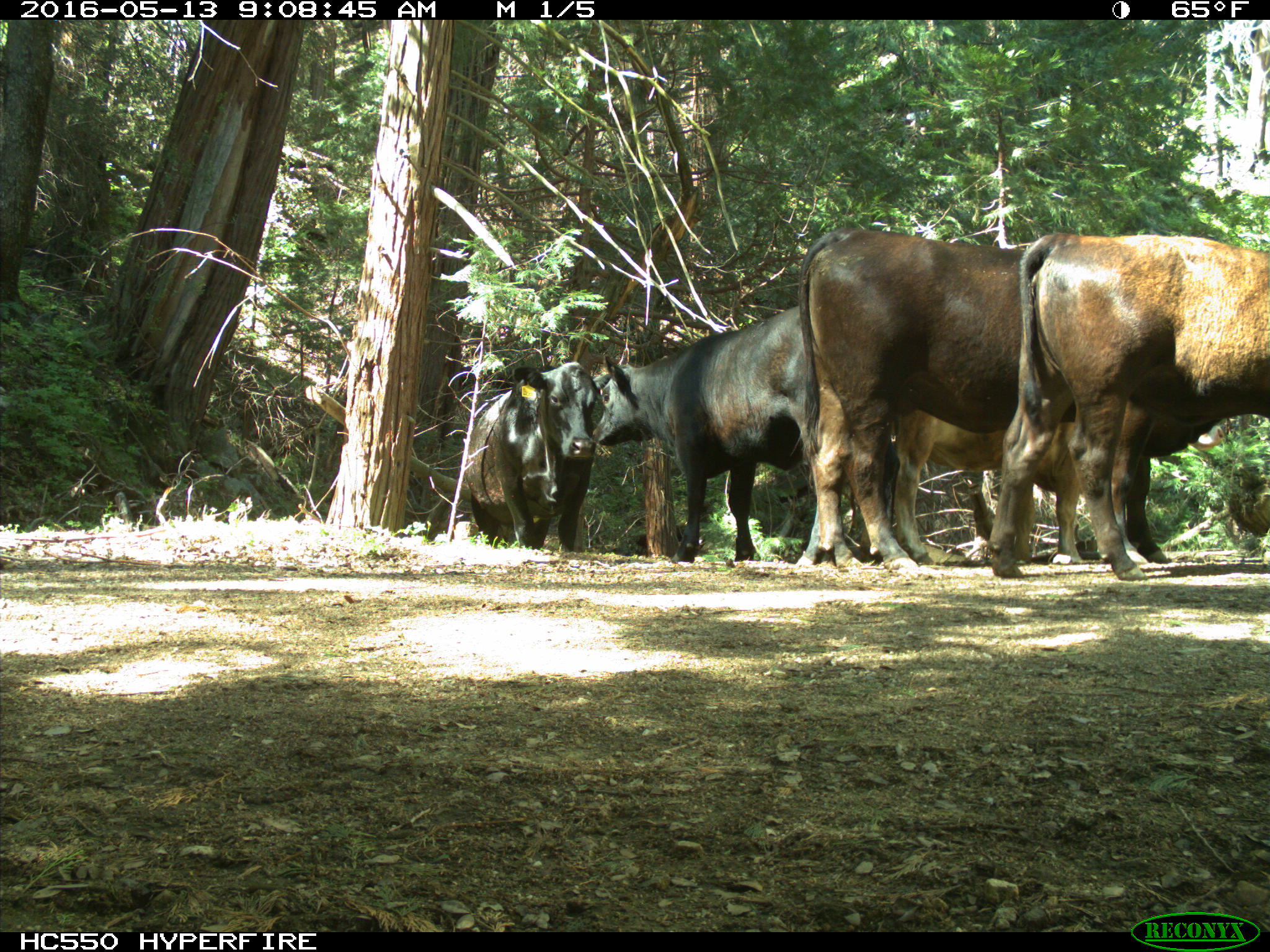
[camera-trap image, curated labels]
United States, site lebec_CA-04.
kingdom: Animalia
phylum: Chordata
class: Mammalia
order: Artiodactyla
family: Bovidae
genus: Bos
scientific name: Bos taurus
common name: domestic cow